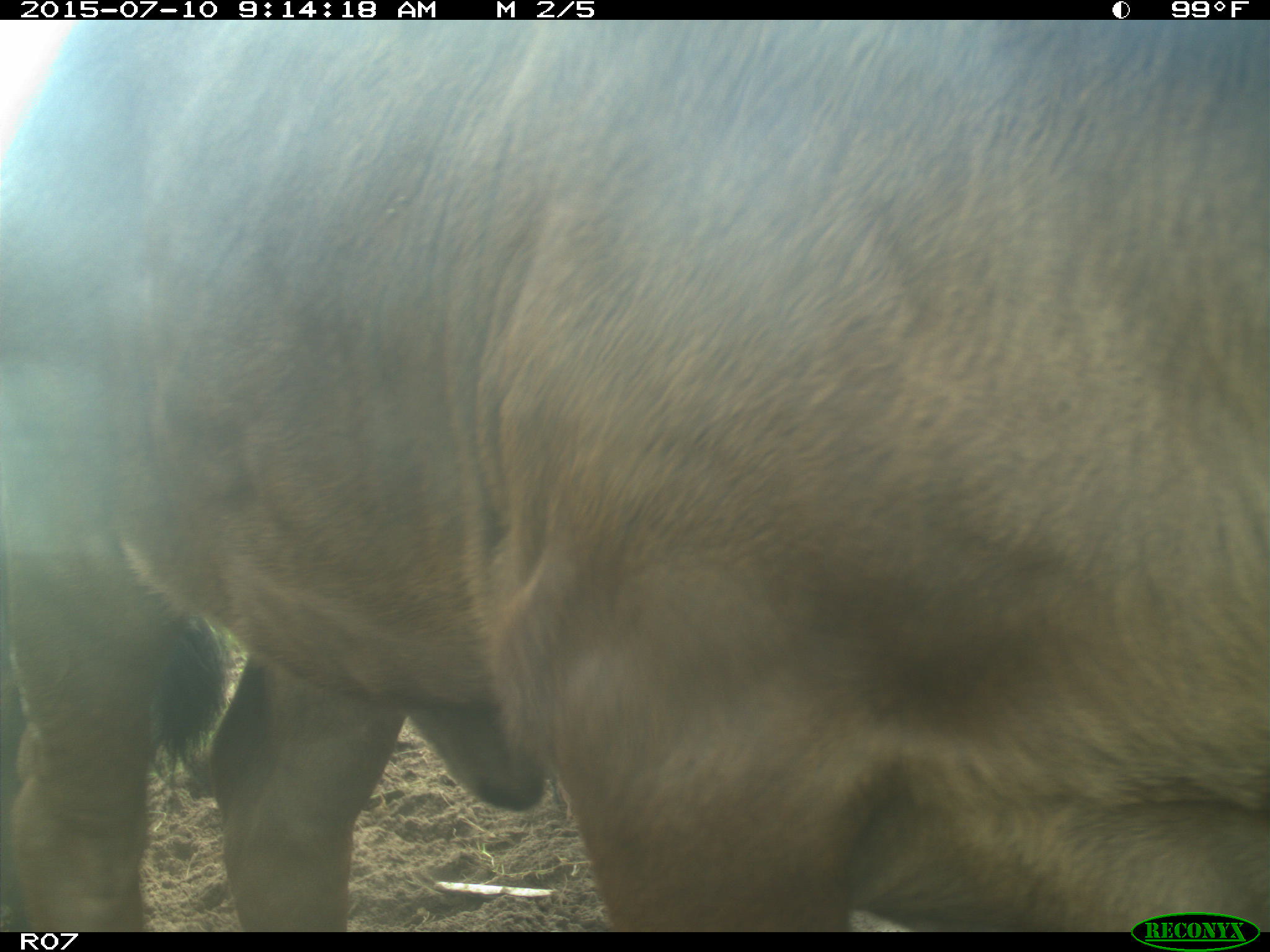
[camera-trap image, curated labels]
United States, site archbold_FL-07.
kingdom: Animalia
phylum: Chordata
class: Mammalia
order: Artiodactyla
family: Bovidae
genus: Bos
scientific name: Bos taurus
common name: domestic cow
Bos taurus (domestic cow).